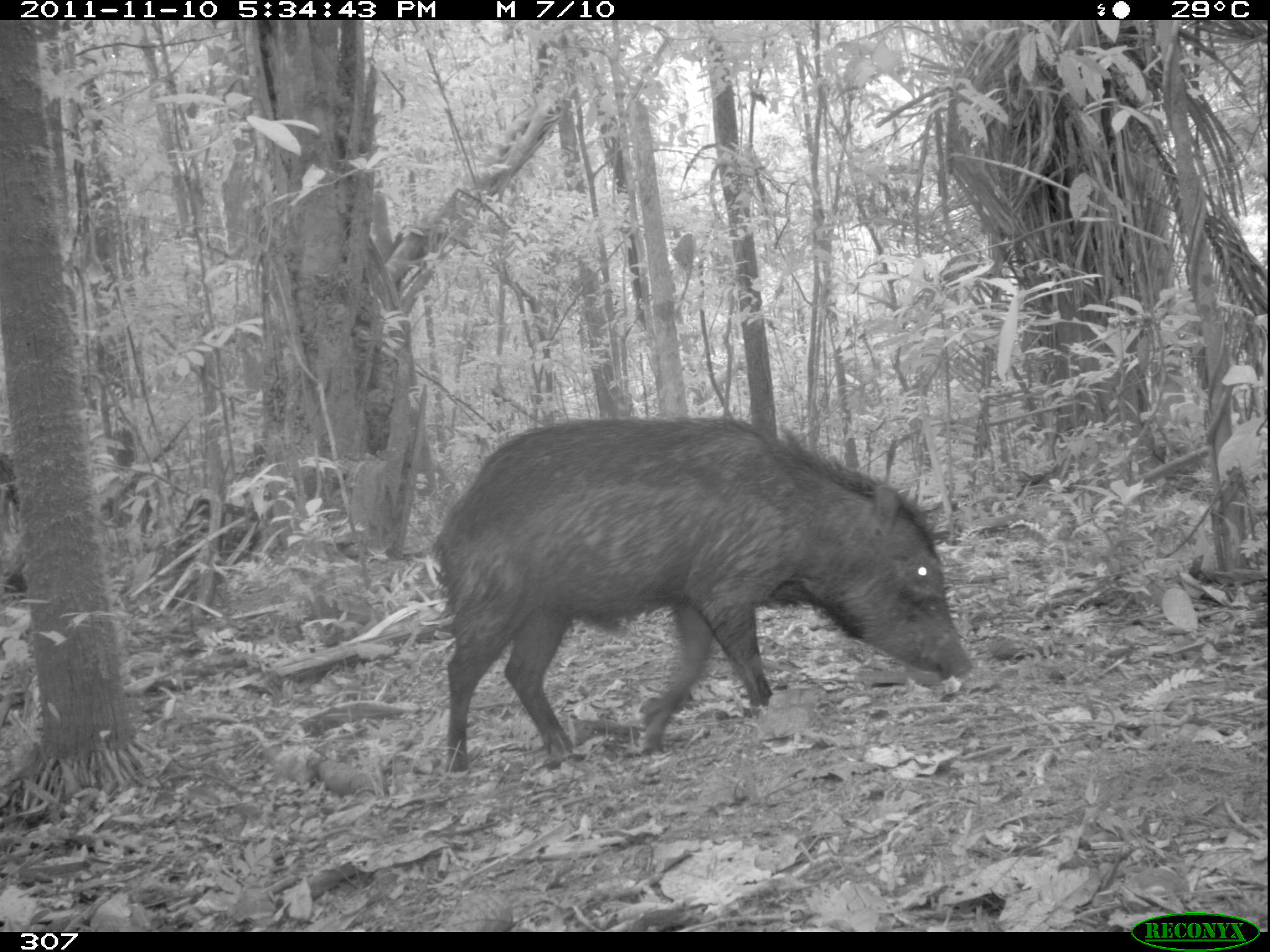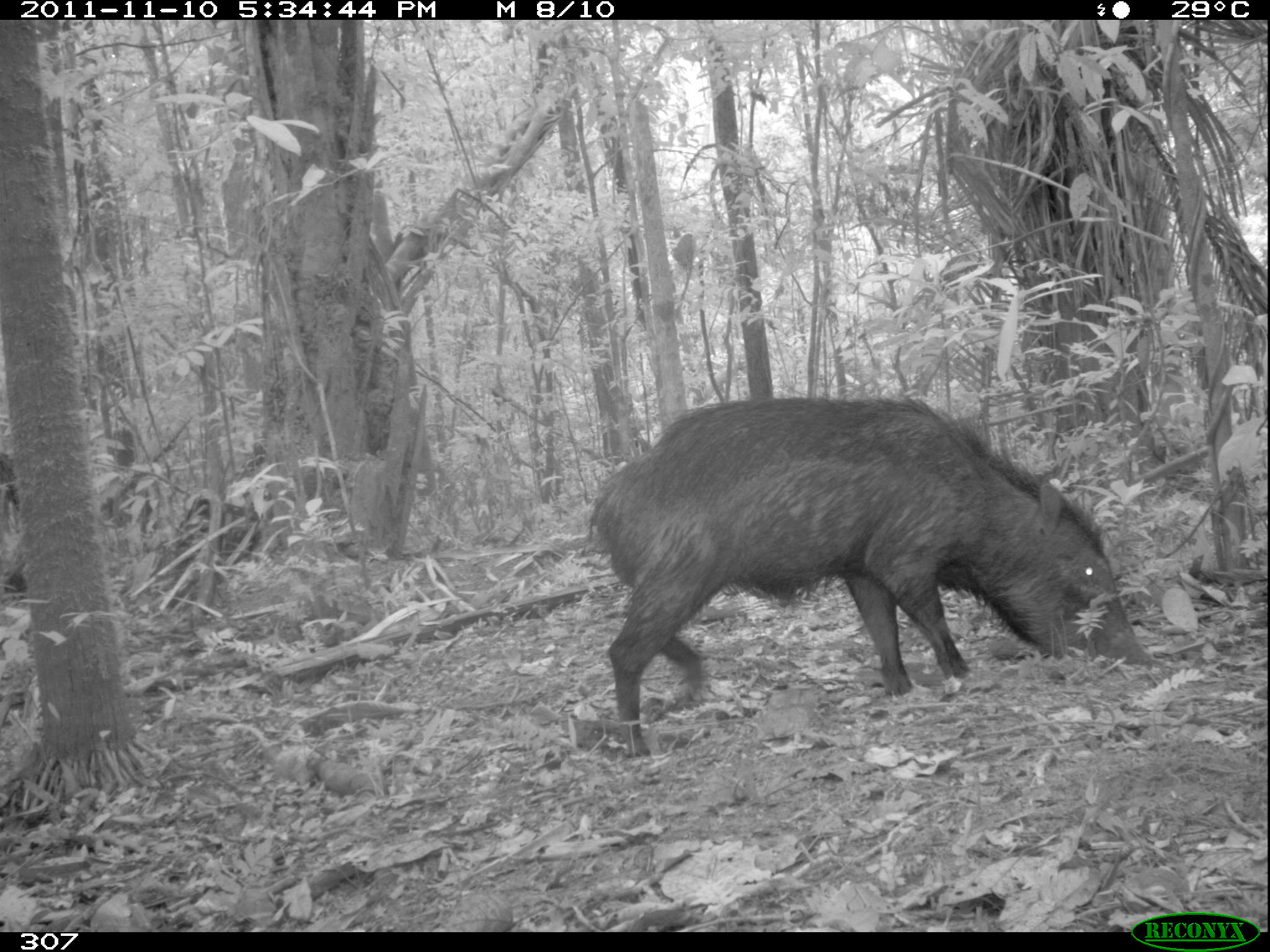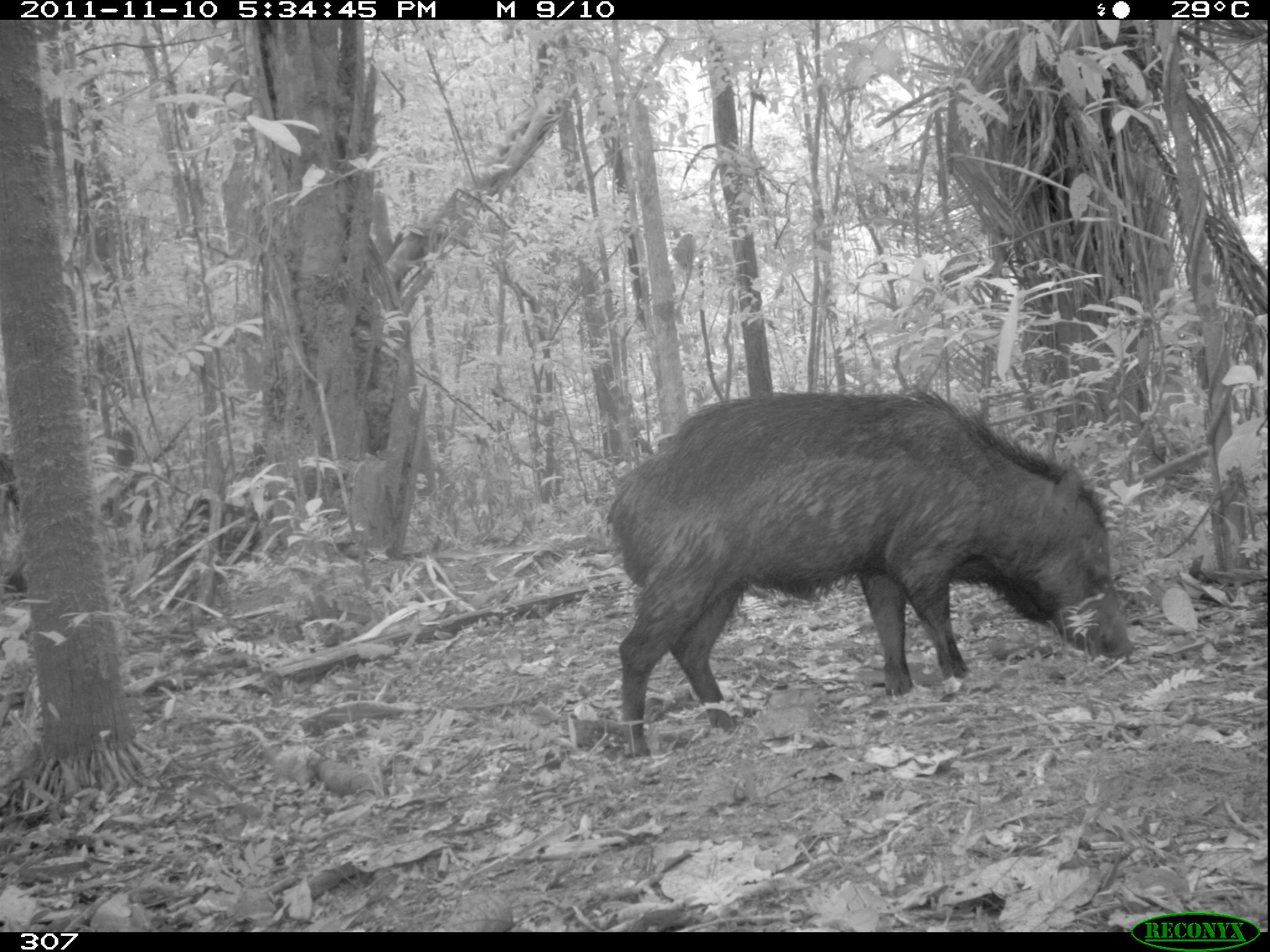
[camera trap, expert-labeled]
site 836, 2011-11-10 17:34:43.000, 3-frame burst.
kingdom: Animalia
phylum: Chordata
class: Mammalia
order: Artiodactyla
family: Tayassuidae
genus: Tayassu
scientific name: Tayassu pecari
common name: white-lipped peccary